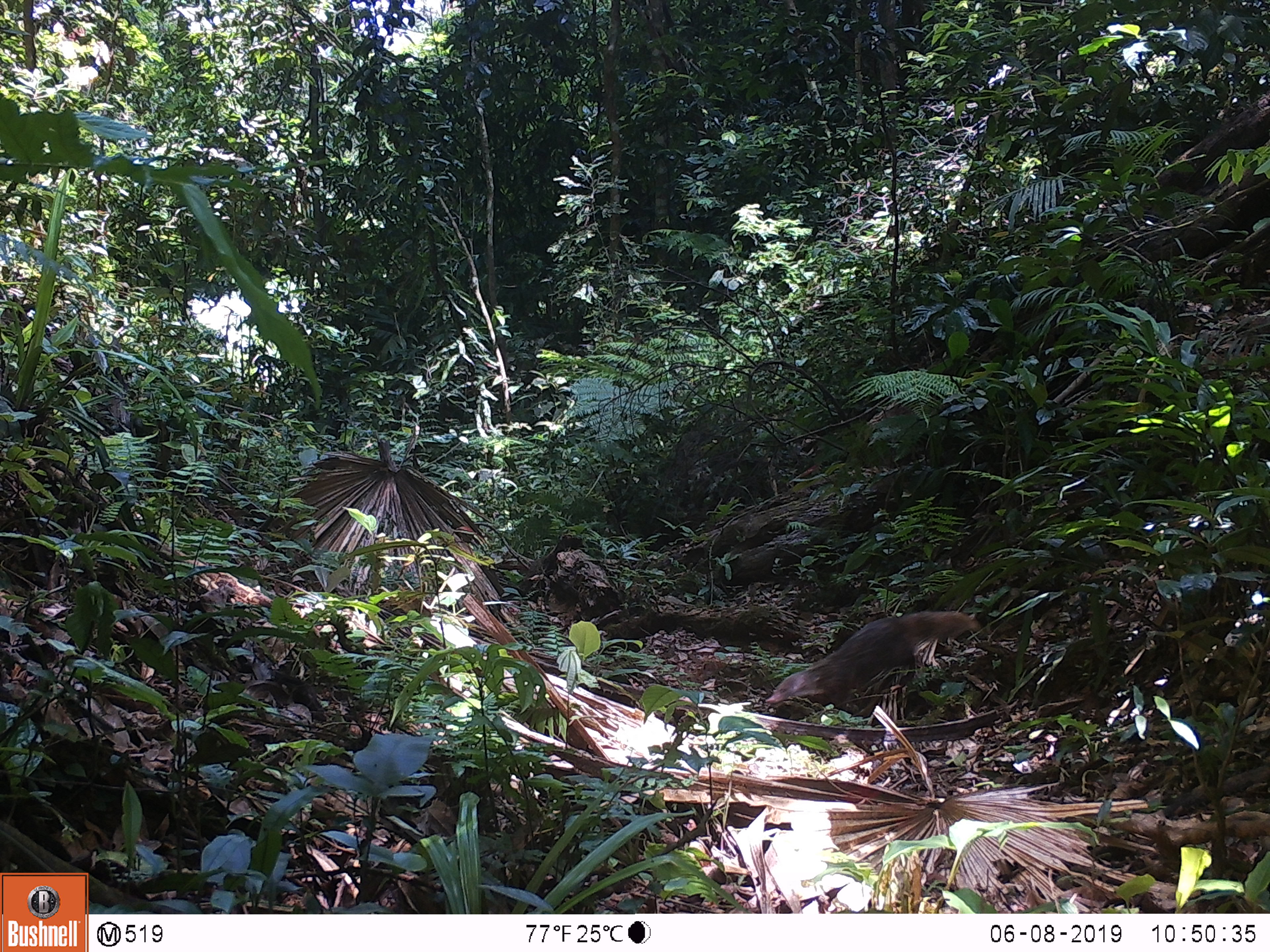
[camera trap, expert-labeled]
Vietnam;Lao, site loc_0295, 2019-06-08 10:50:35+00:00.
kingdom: Animalia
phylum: Chordata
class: Mammalia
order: Carnivora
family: Herpestidae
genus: Urva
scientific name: Urva urva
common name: crab-eating mongoose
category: crab eating mongoose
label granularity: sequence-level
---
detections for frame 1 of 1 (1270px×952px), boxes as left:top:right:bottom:
crab eating mongoose: 765:609:981:704